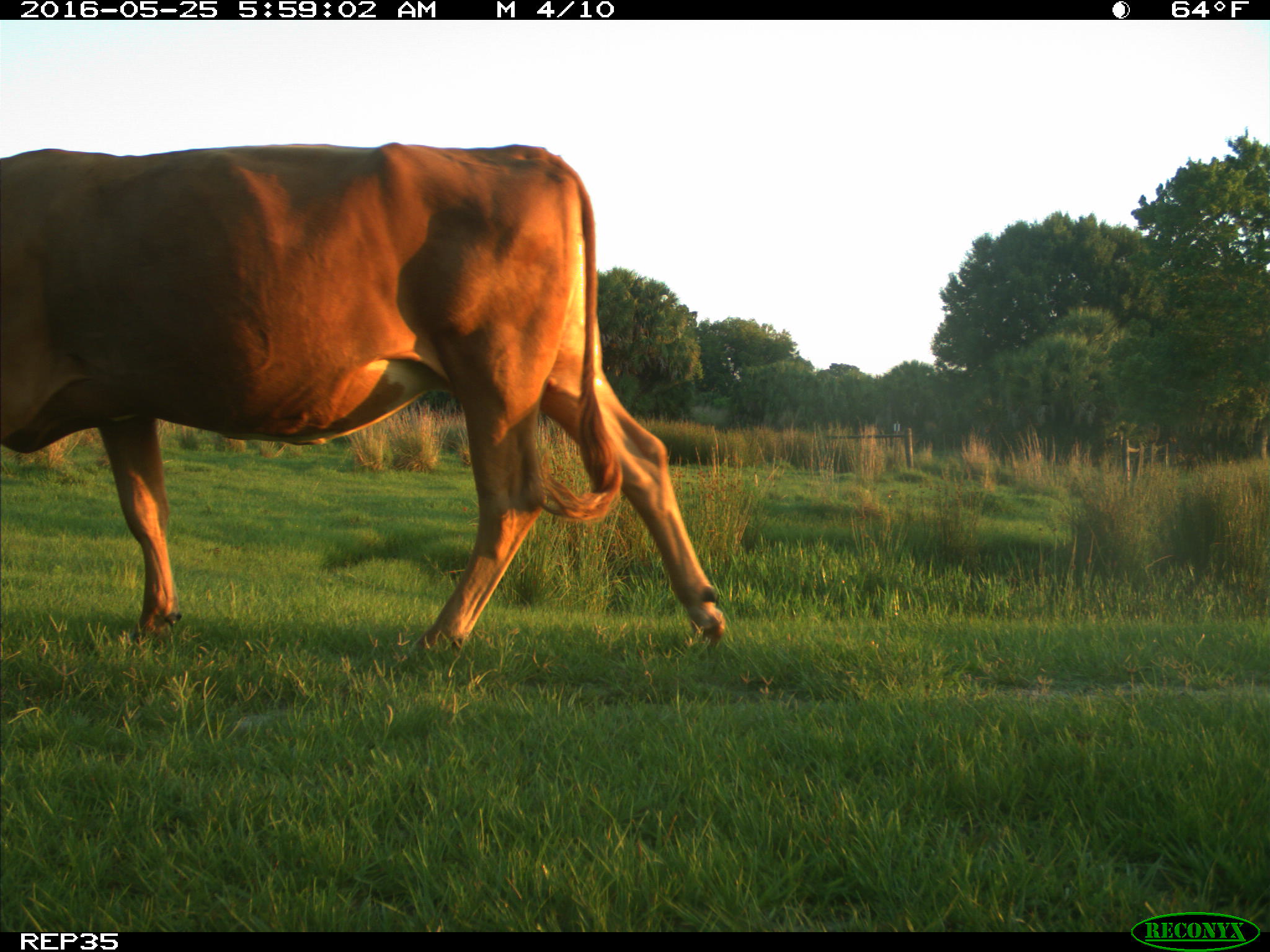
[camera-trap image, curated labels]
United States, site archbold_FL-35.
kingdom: Animalia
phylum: Chordata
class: Mammalia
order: Artiodactyla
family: Bovidae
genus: Bos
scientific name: Bos taurus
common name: domestic cow